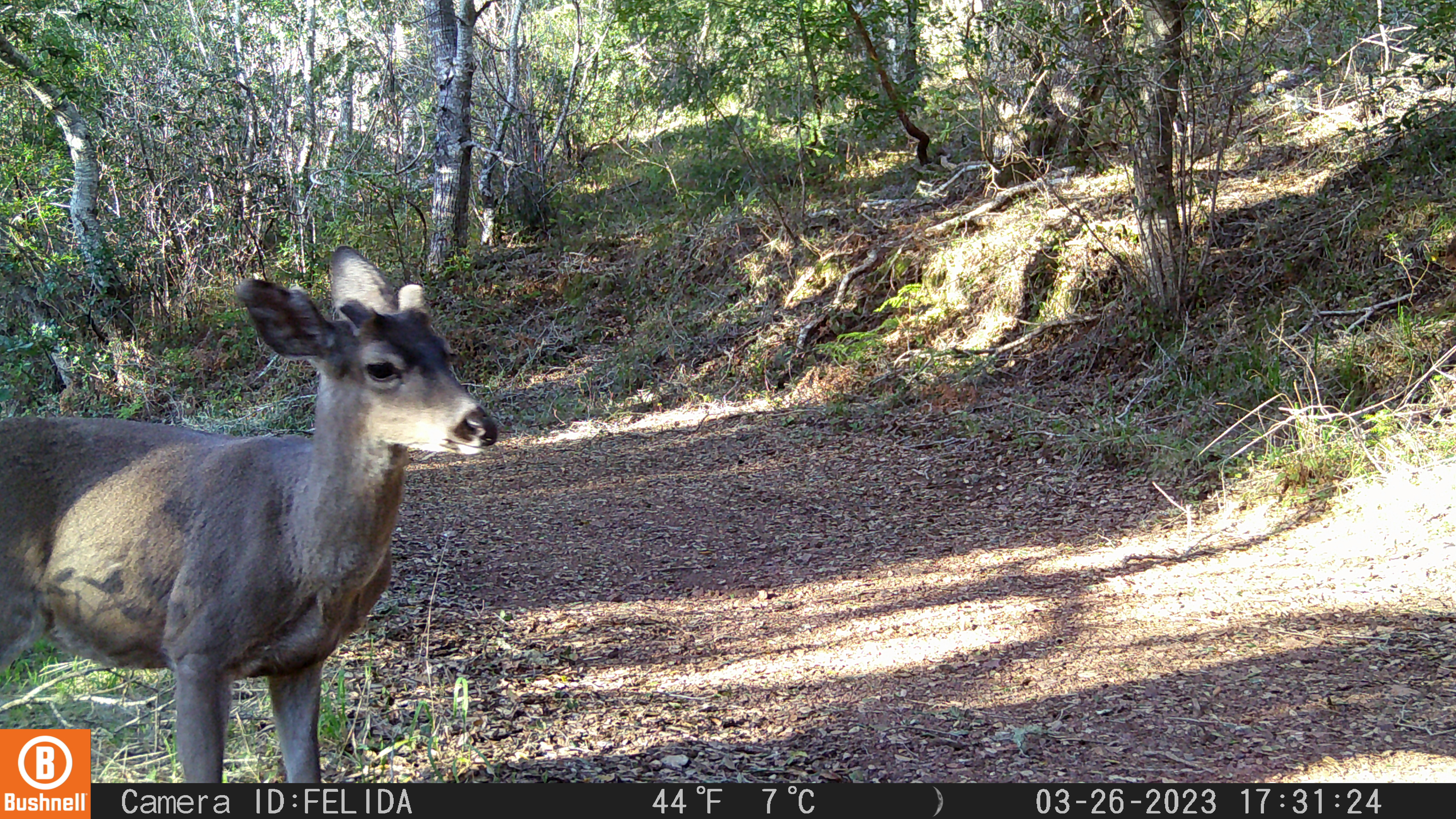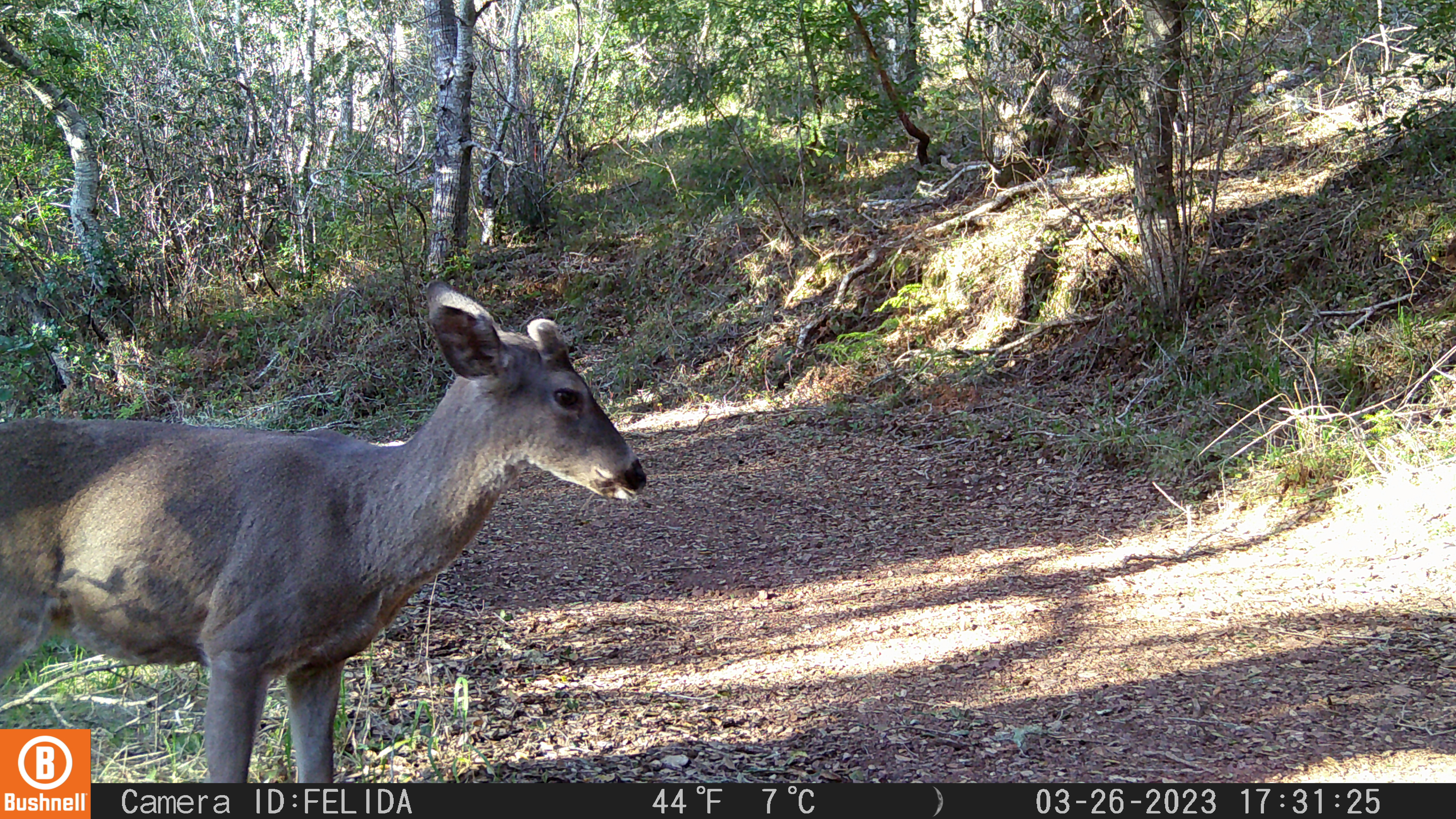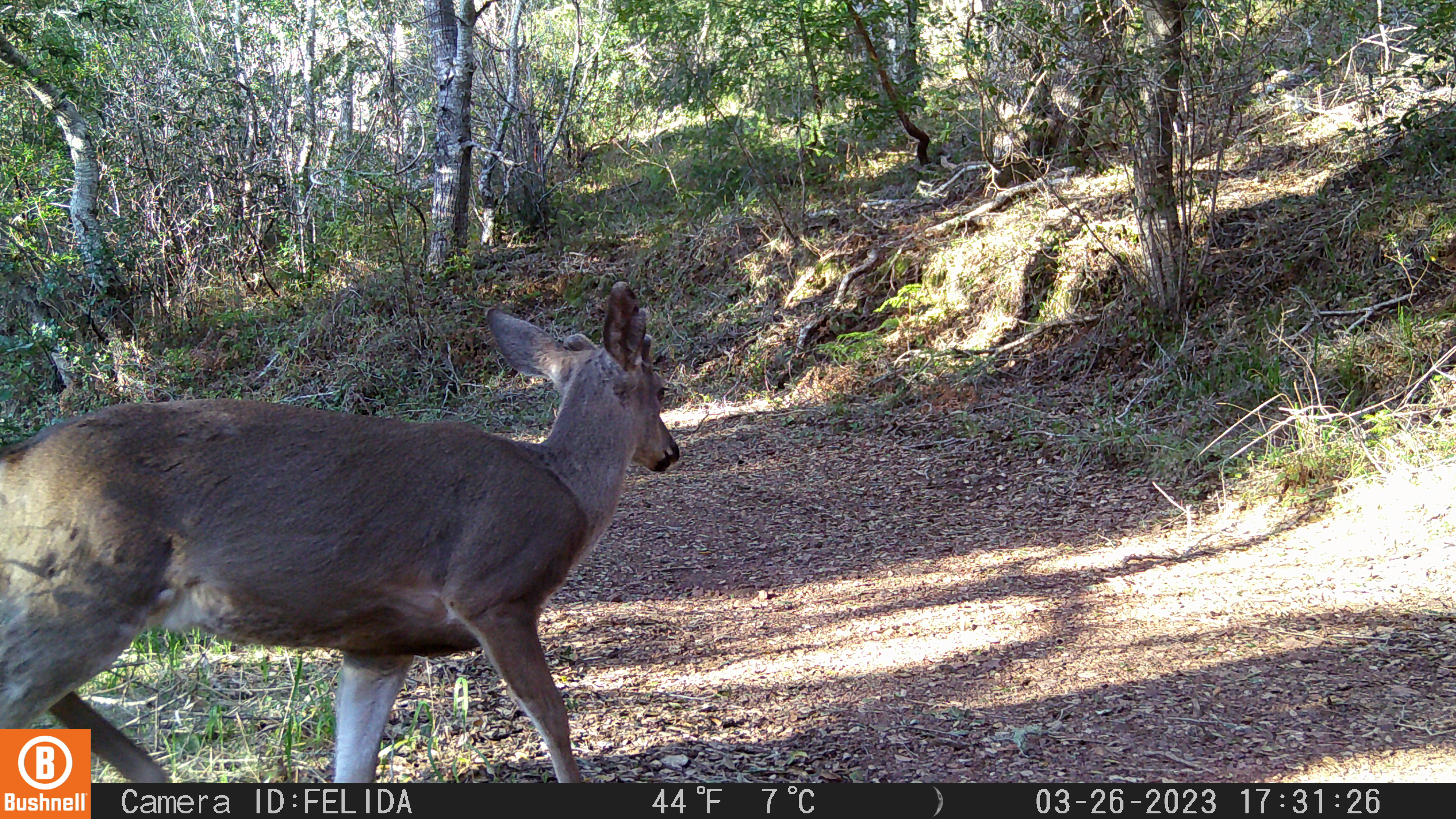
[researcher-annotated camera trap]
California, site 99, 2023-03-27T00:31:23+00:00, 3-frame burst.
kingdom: Animalia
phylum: Chordata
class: Mammalia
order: Artiodactyla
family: Cervidae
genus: Odocoileus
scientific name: Odocoileus hemionus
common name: mule deer